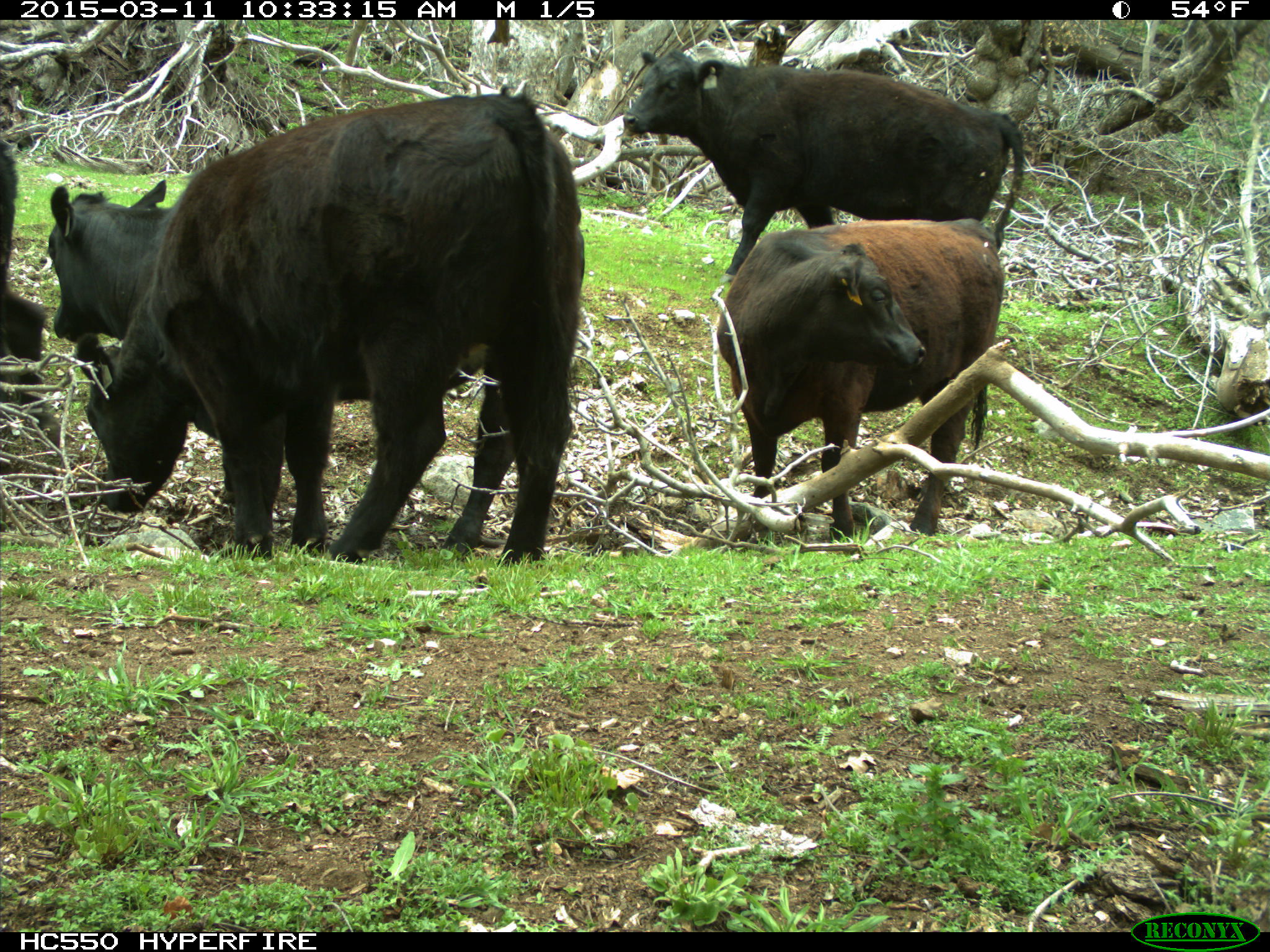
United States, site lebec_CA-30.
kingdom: Animalia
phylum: Chordata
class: Mammalia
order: Artiodactyla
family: Bovidae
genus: Bos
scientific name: Bos taurus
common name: domestic cow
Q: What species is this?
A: Bos taurus (domestic cow).